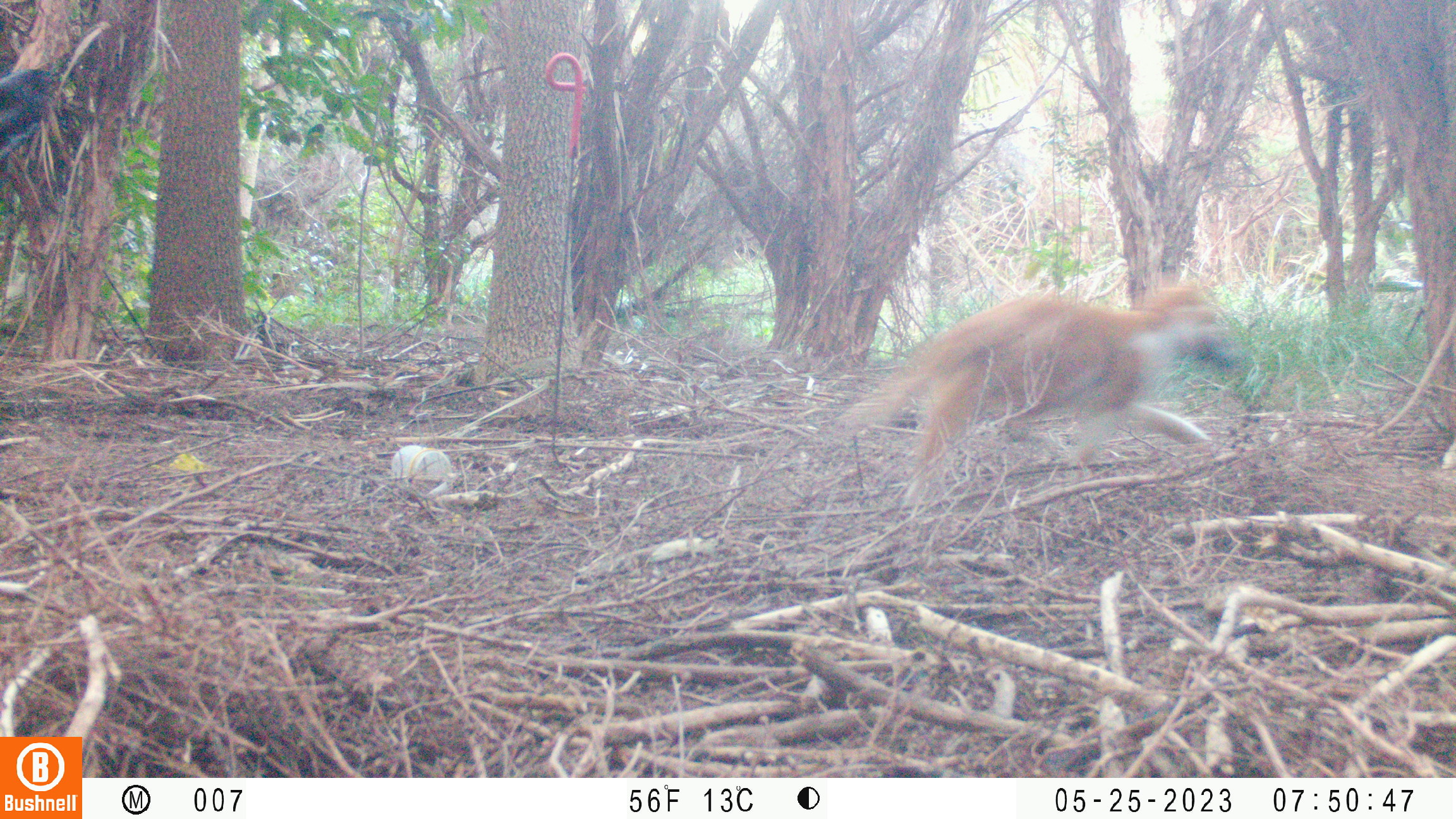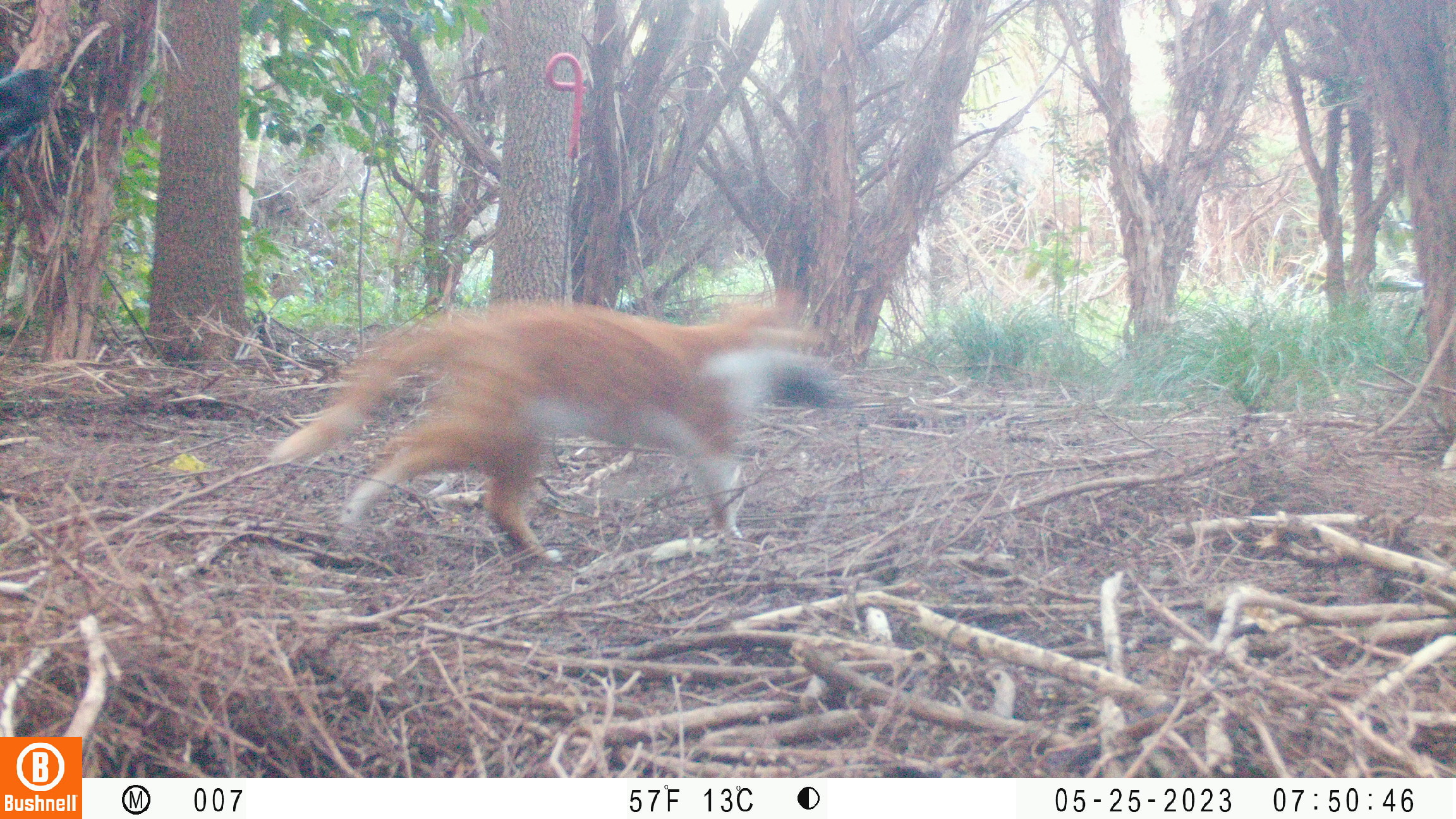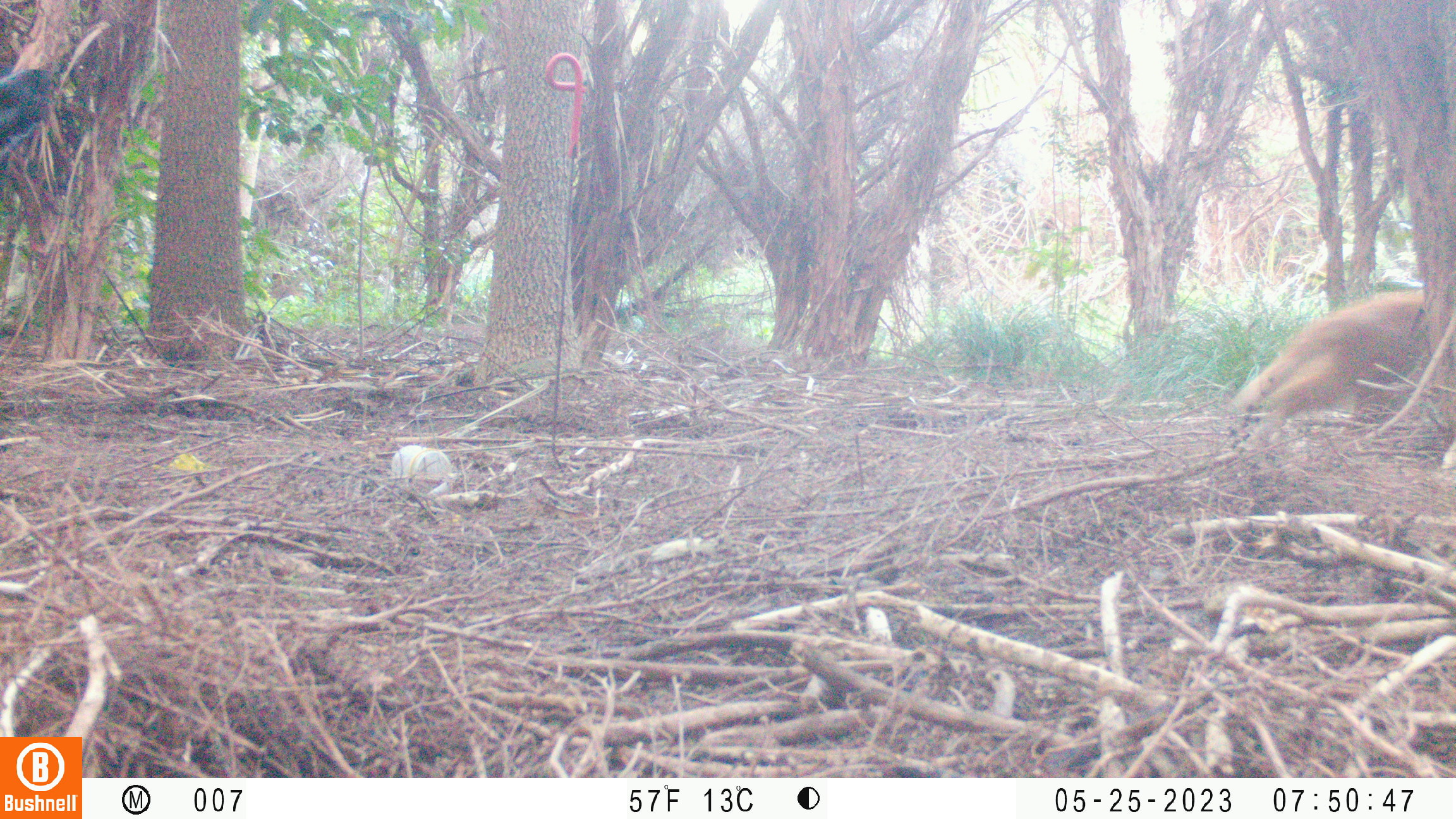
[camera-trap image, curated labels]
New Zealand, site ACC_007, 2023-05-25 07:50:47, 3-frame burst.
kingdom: Animalia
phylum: Chordata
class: Mammalia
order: Carnivora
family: Felidae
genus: Felis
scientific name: Felis catus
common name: domestic cat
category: cat